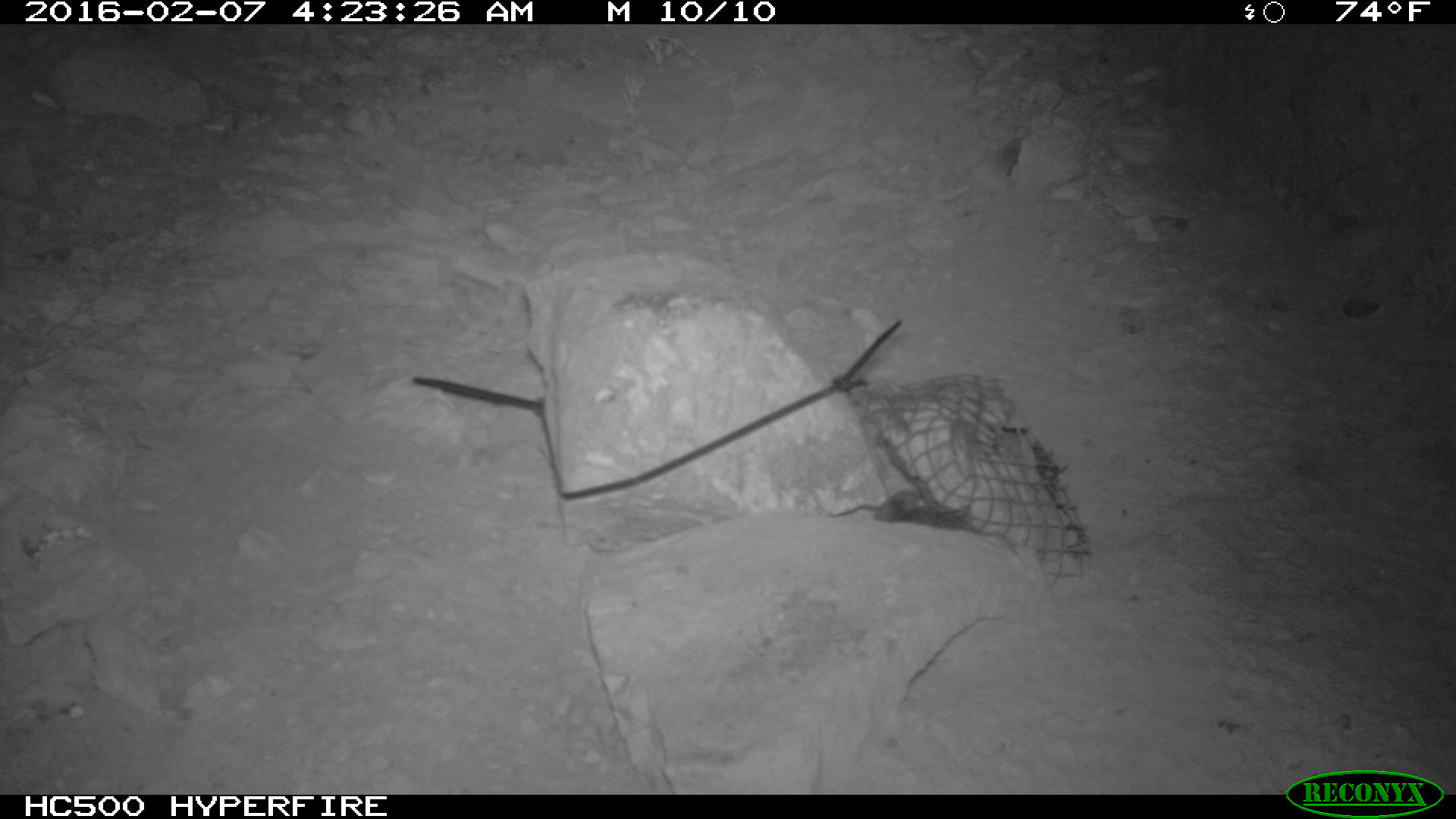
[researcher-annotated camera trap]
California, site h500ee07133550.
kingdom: Animalia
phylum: Chordata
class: Mammalia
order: Rodentia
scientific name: Rodentia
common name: rodent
Rodent (Rodentia).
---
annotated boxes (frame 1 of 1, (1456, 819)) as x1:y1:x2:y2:
rodent: 875:488:928:529